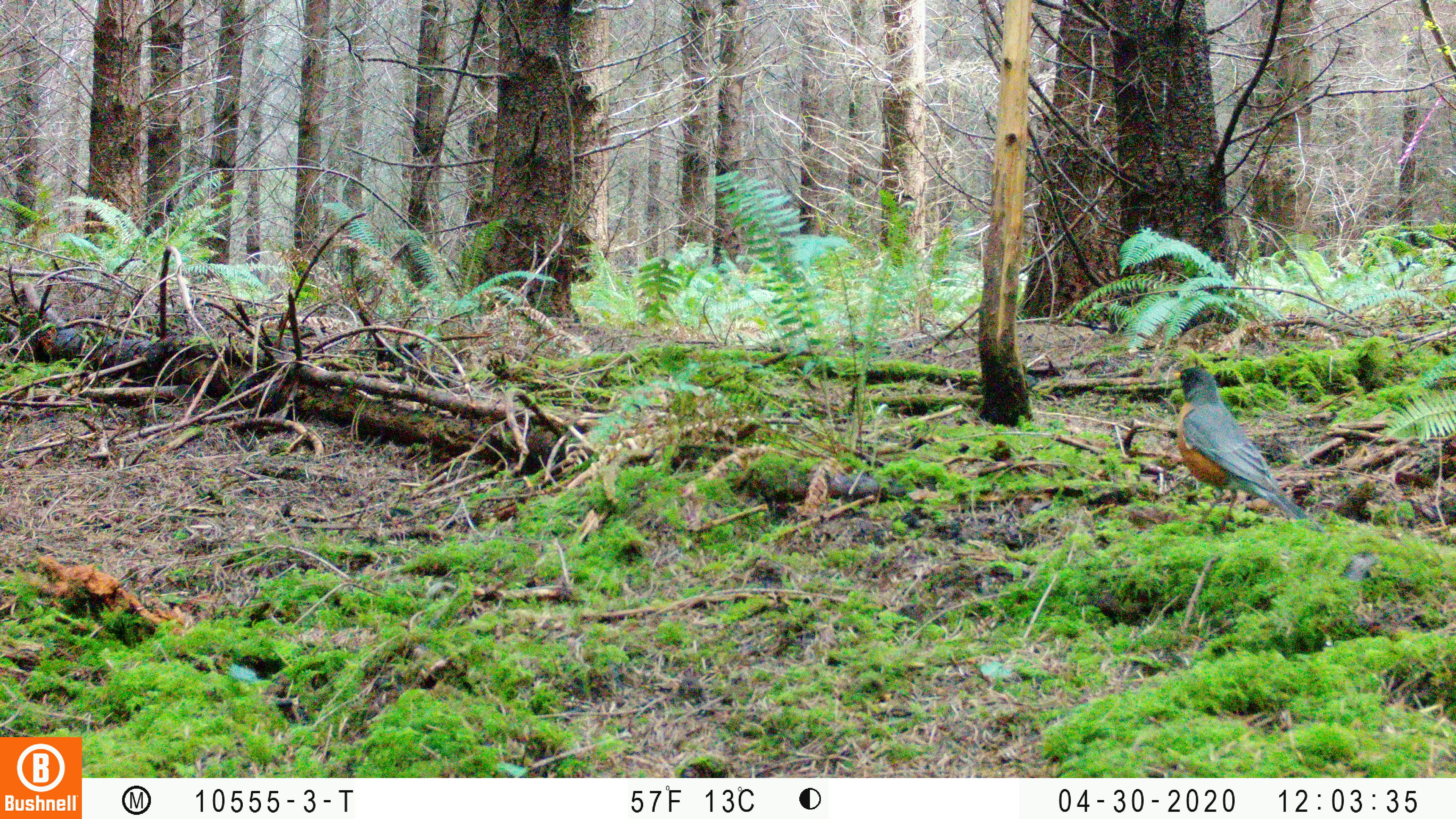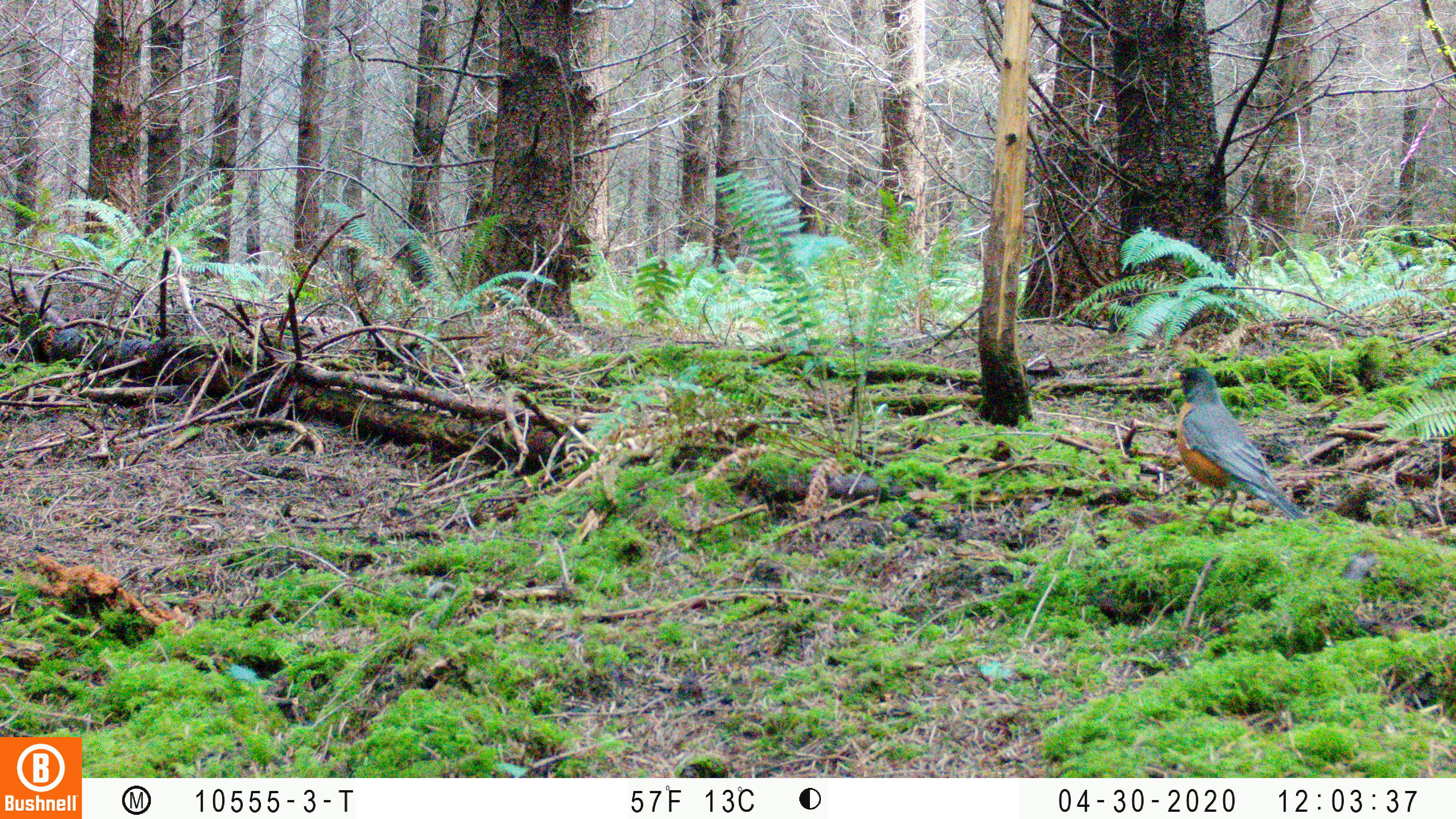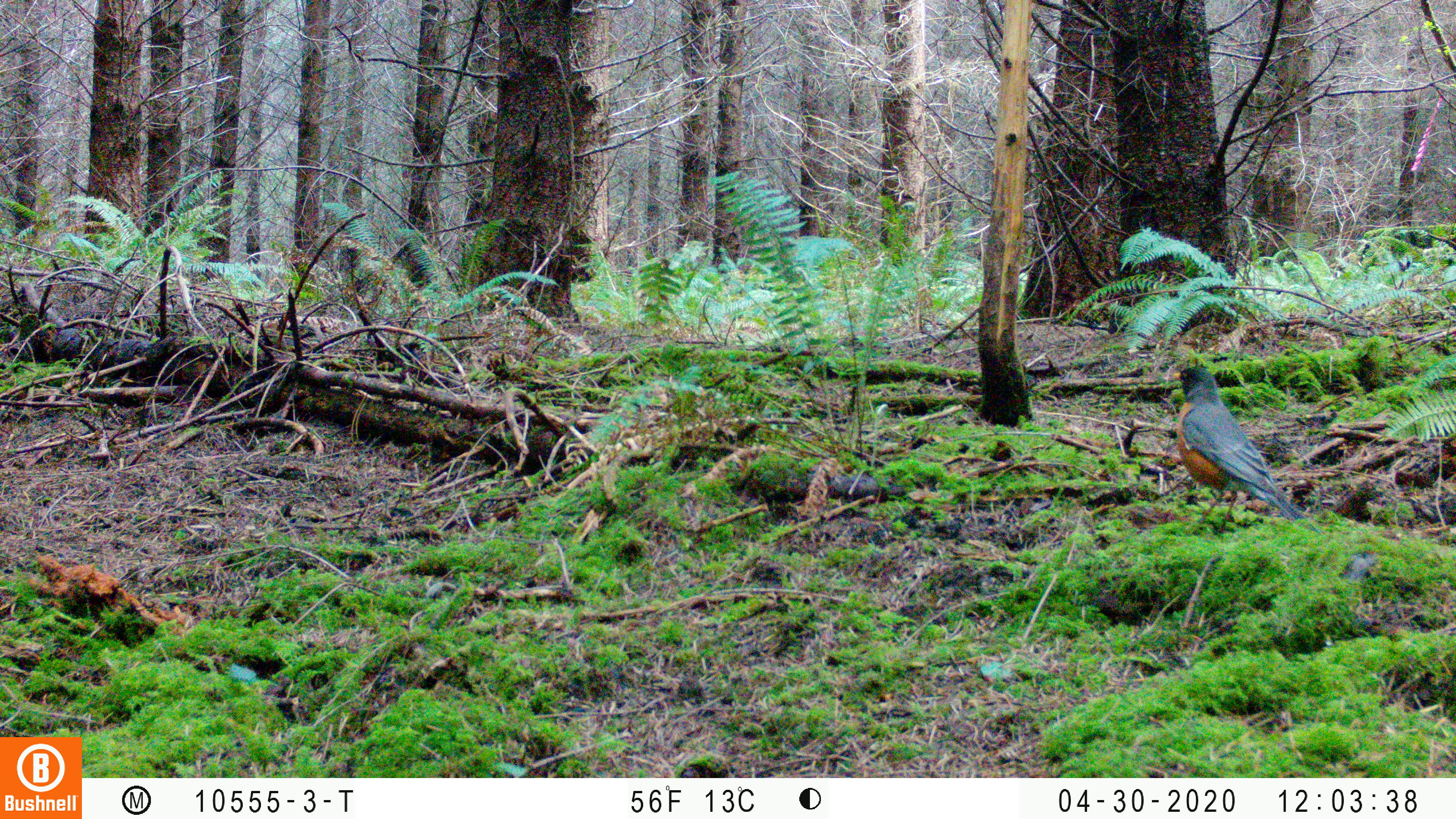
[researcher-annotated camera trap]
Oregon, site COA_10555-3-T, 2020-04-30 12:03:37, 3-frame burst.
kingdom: Animalia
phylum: Chordata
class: Aves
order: Passeriformes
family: Turdidae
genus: Turdus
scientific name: Turdus migratorius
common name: american robin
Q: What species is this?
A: American robin (Turdus migratorius).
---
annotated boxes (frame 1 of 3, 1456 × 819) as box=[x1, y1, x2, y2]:
american robin: box=[1161, 351, 1326, 543]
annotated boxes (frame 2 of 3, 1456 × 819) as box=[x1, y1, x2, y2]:
american robin: box=[1154, 354, 1329, 549]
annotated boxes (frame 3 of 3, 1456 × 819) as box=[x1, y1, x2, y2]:
american robin: box=[1157, 357, 1326, 540]